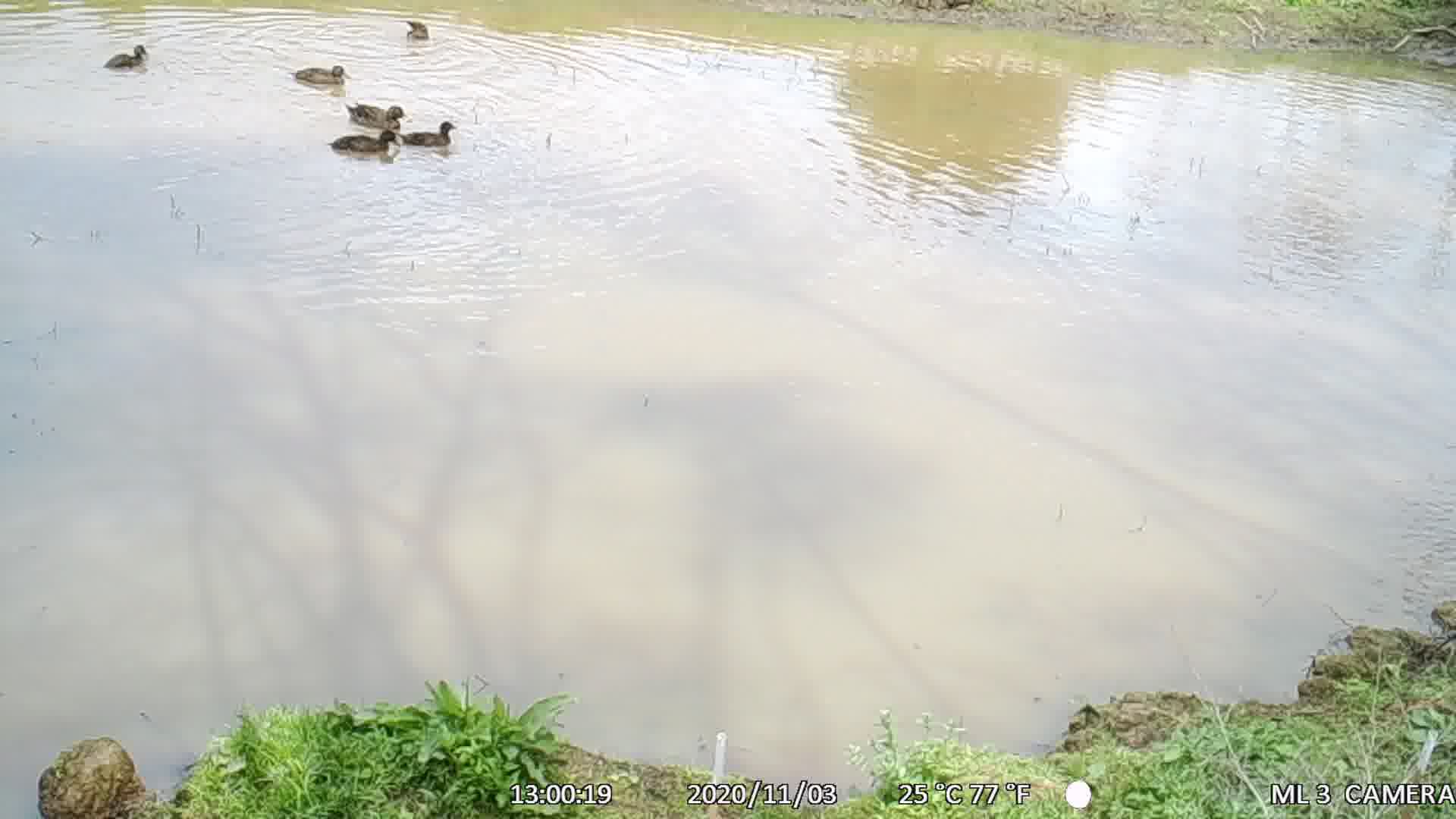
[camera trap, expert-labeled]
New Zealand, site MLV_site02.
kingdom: Animalia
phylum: Chordata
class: Aves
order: Anseriformes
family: Anatidae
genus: Anas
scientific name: Anas chlorotis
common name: brown teal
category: pateke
Pateke (brown teal) (Anas chlorotis).